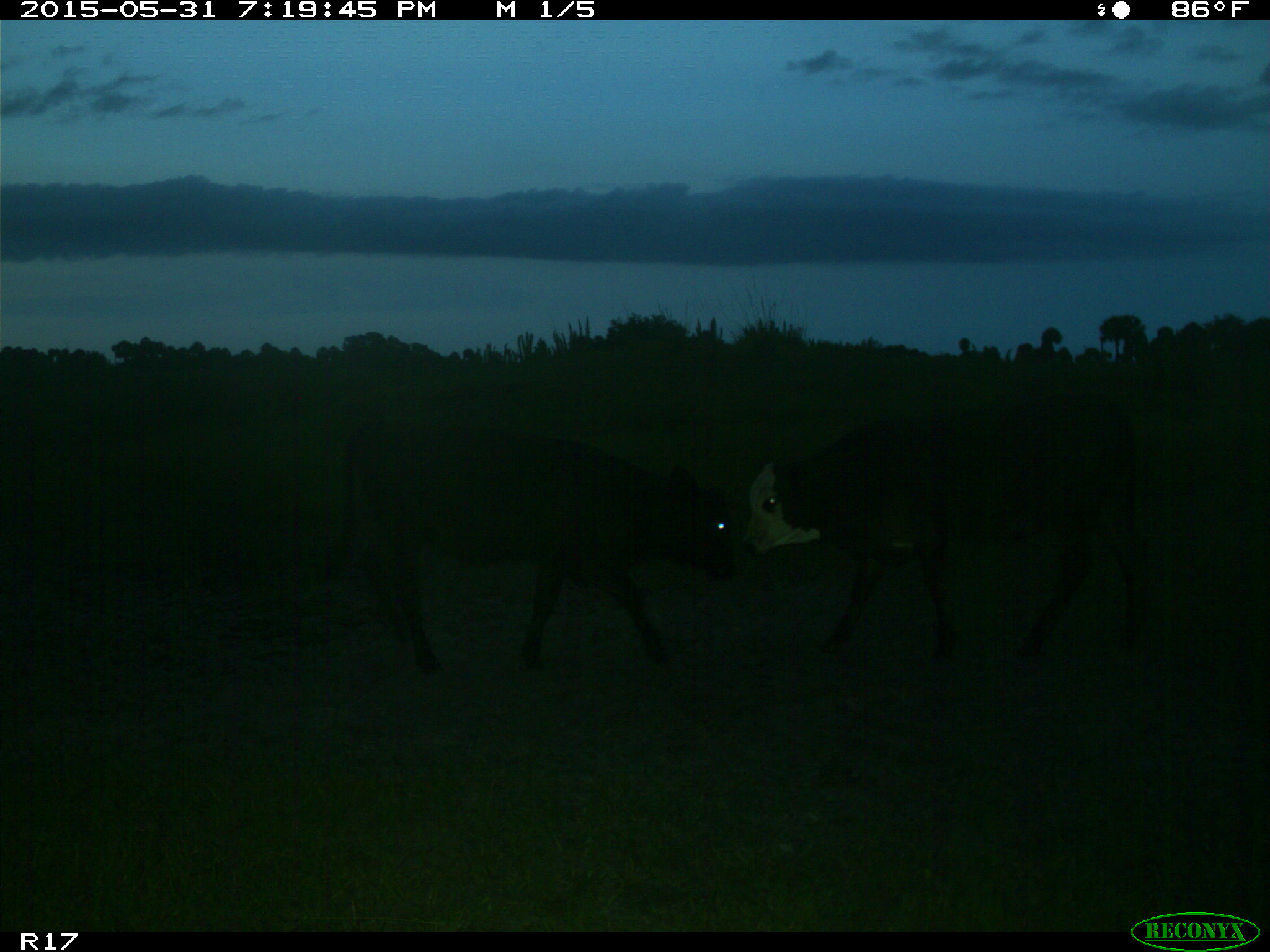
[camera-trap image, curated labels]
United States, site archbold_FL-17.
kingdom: Animalia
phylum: Chordata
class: Mammalia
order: Artiodactyla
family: Bovidae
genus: Bos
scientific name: Bos taurus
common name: domestic cow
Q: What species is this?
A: Bos taurus (domestic cow).